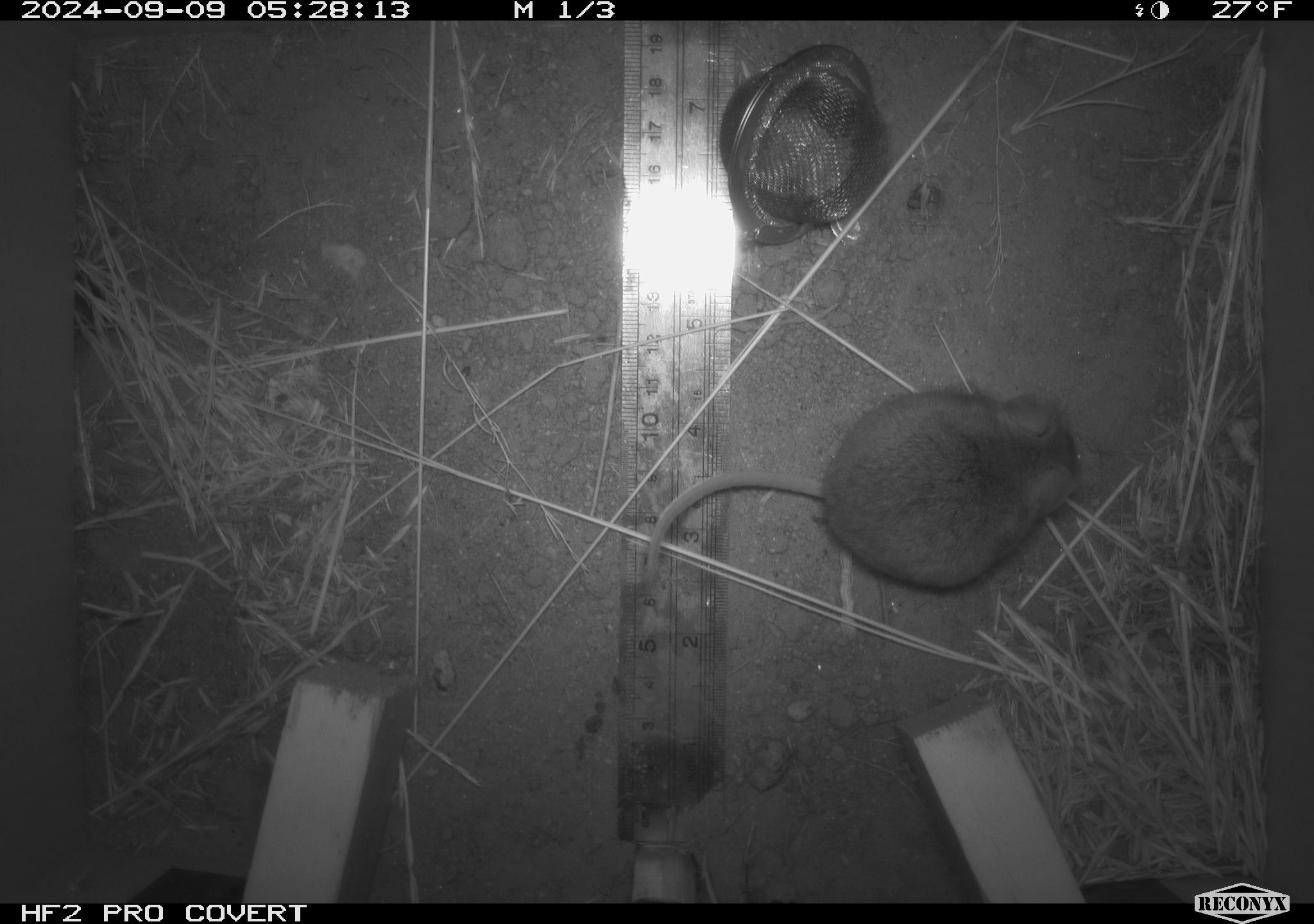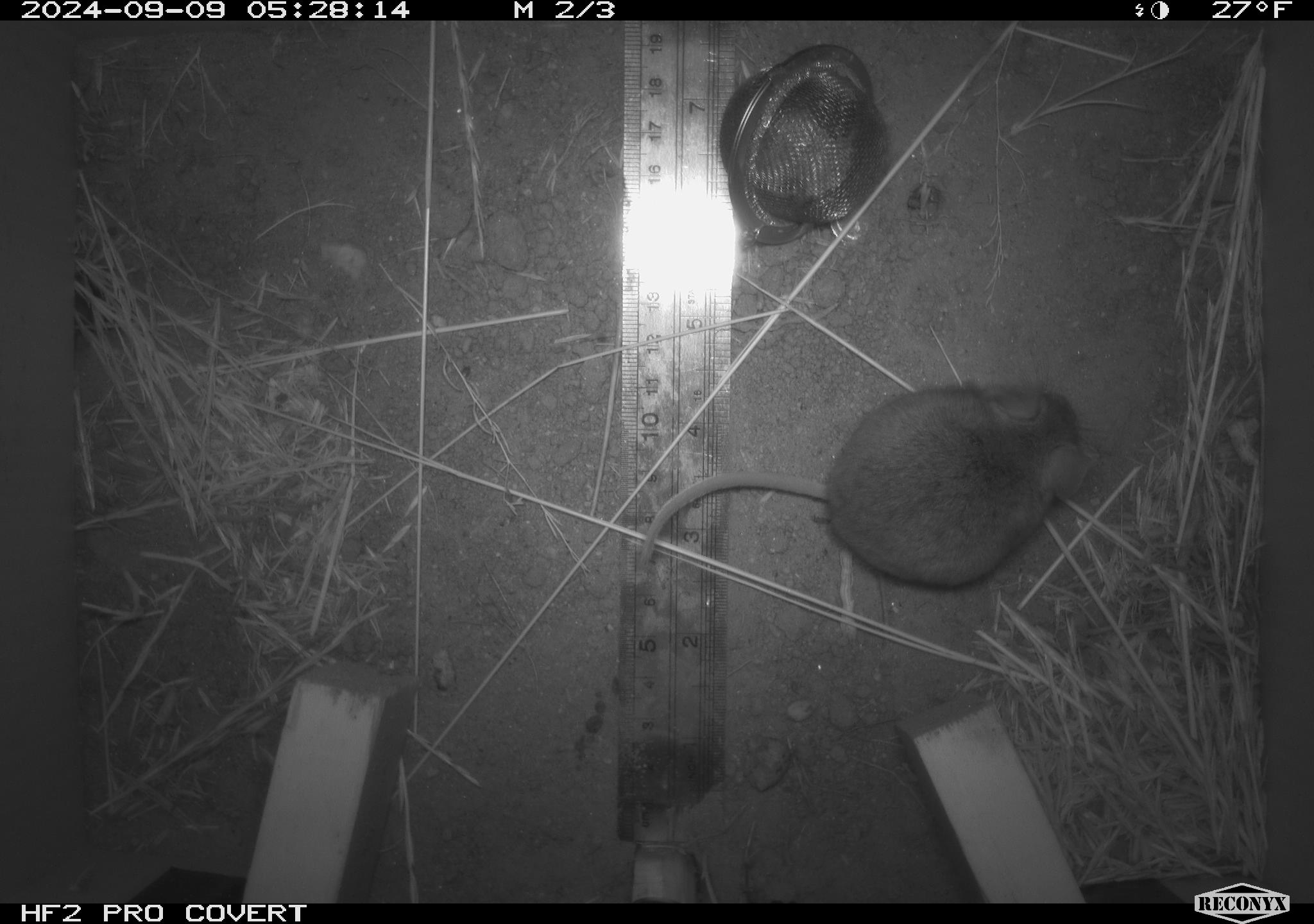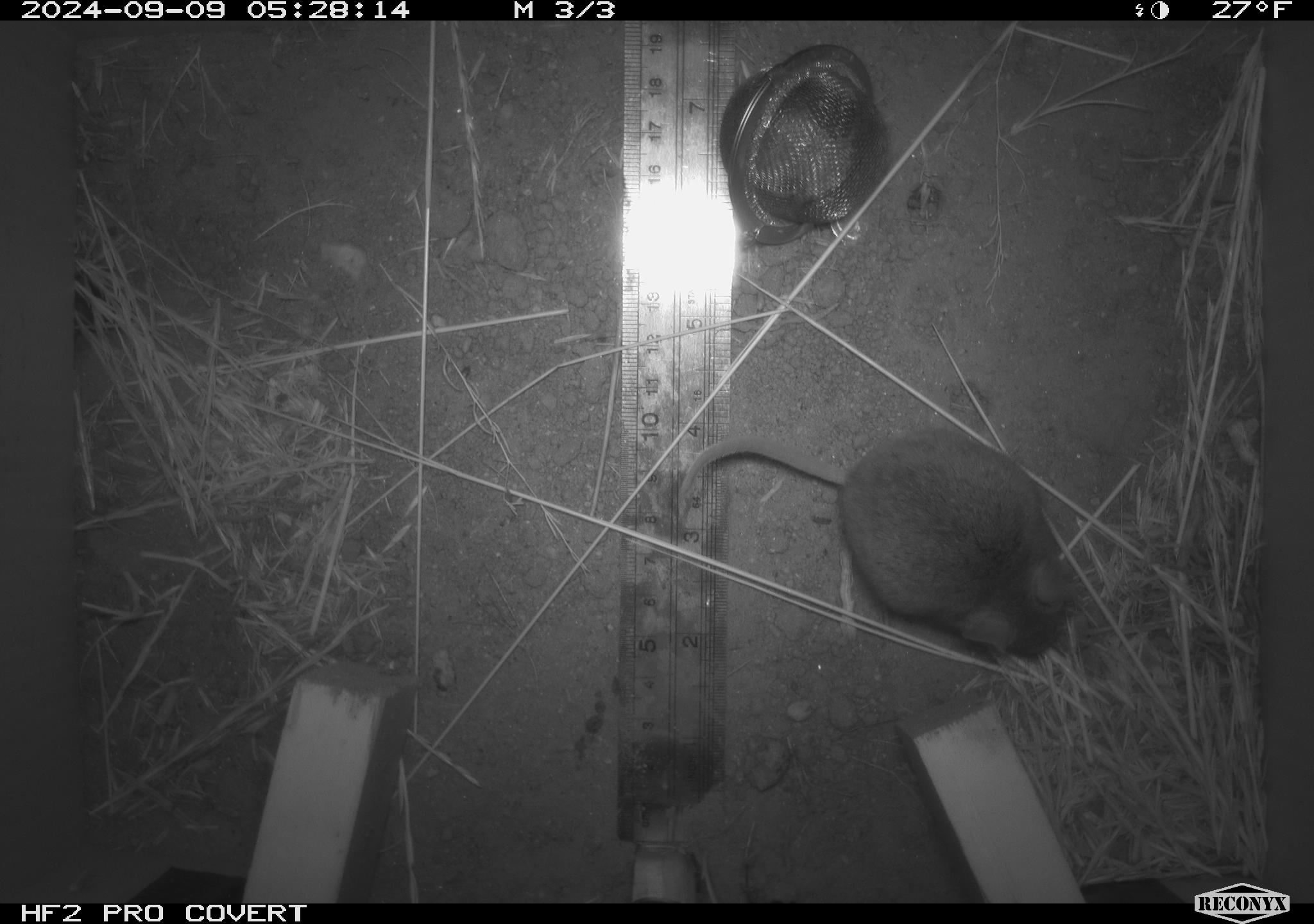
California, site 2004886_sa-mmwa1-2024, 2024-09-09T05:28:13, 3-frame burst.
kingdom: Animalia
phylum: Chordata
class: Mammalia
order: Rodentia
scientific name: Rodentia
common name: mouse species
Mouse species (Rodentia).